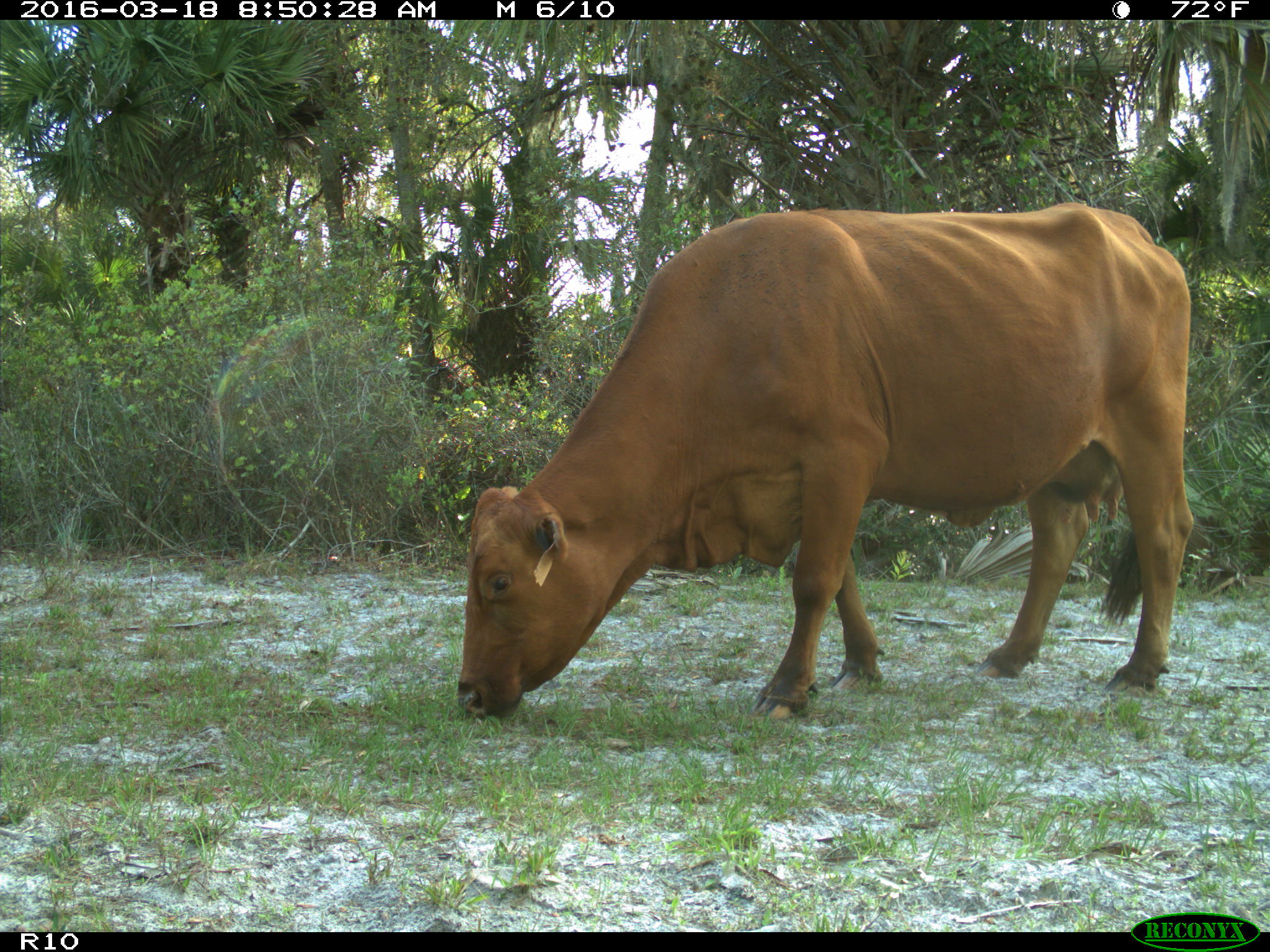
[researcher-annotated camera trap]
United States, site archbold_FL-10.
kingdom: Animalia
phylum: Chordata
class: Mammalia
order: Artiodactyla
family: Bovidae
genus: Bos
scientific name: Bos taurus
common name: domestic cow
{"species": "Bos taurus (domestic cow)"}